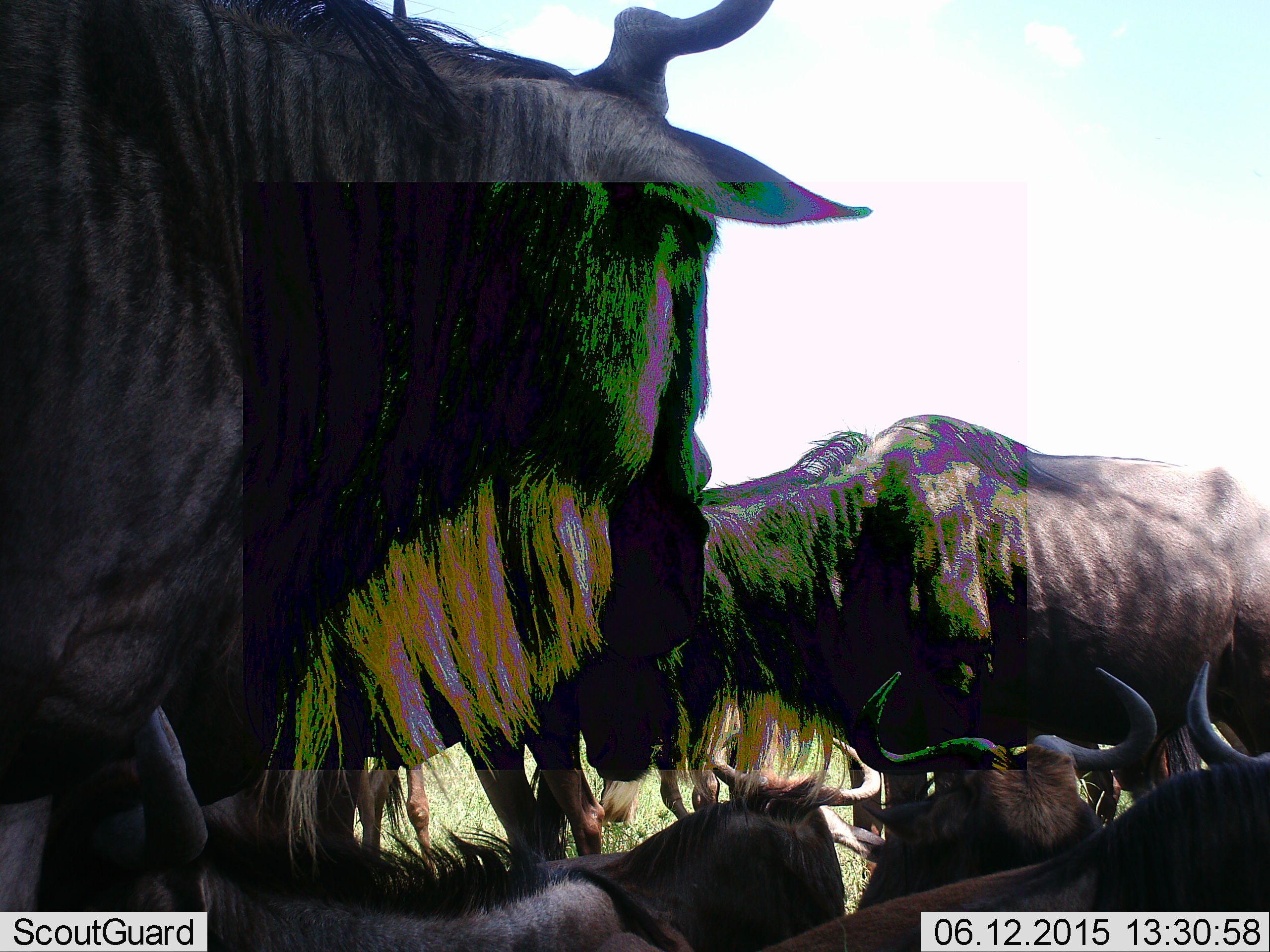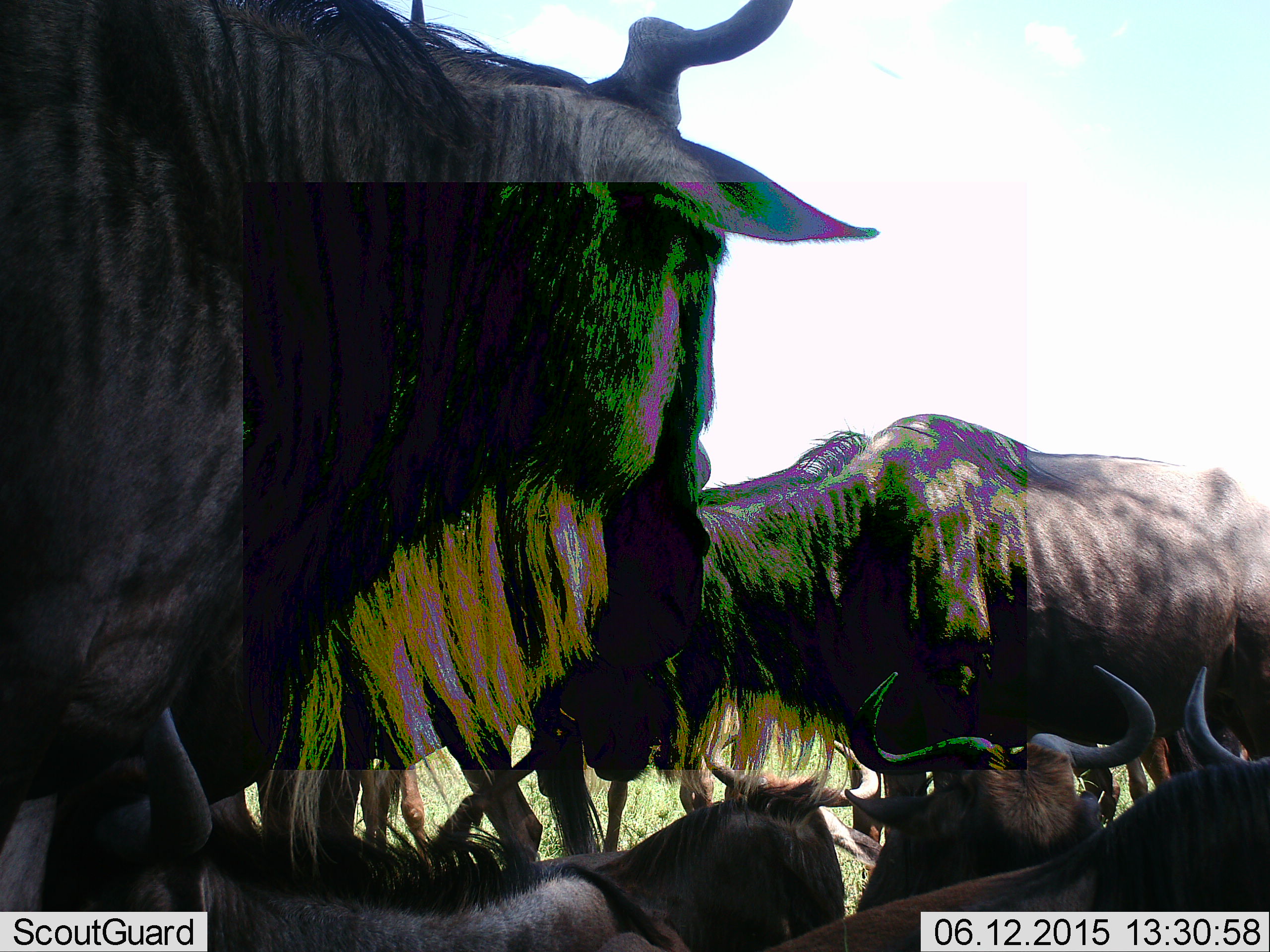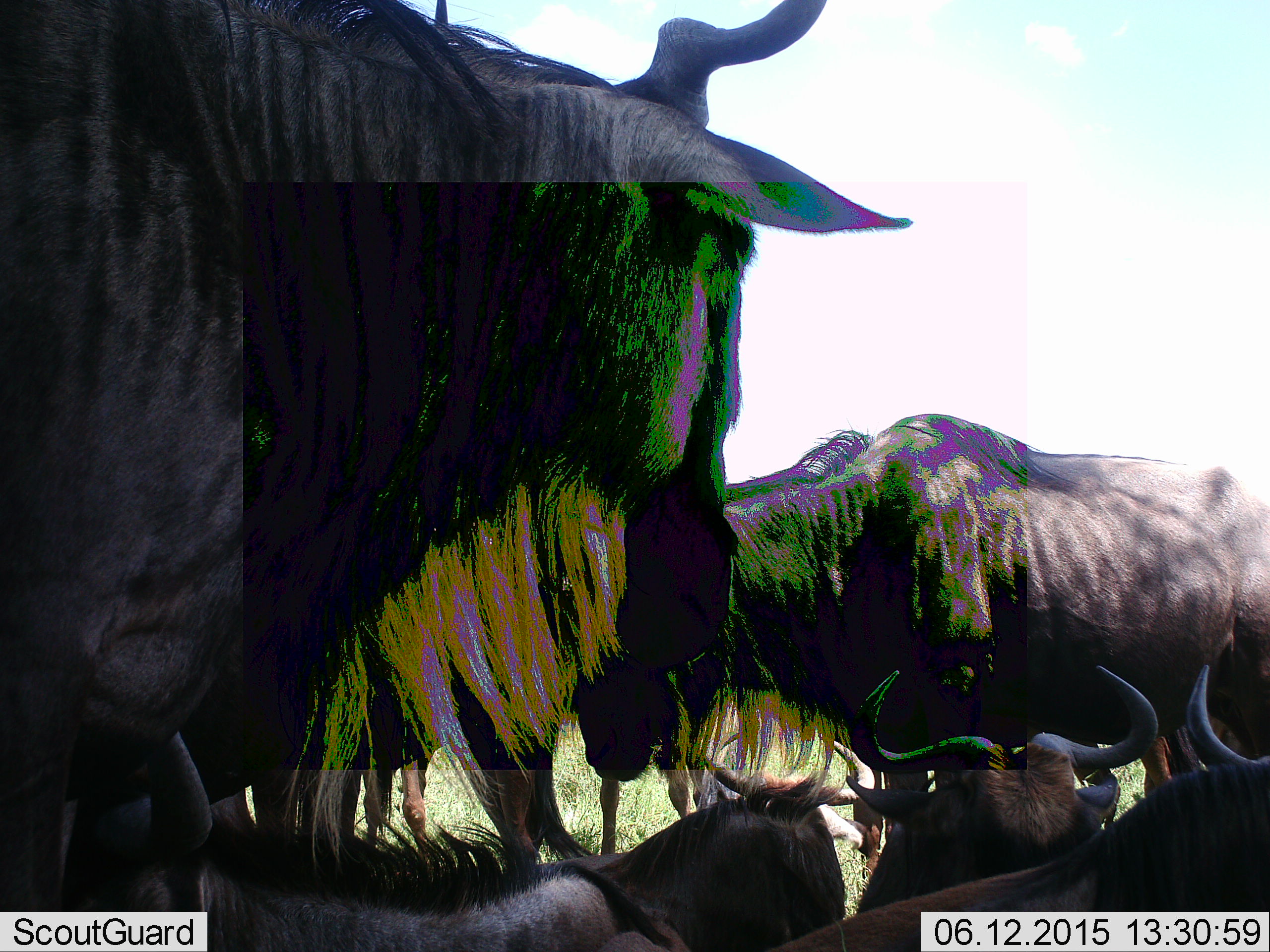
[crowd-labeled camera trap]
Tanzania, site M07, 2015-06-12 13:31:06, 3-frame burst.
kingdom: Animalia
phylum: Chordata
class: Mammalia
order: Artiodactyla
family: Bovidae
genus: Connochaetes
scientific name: Connochaetes taurinus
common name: blue wildebeest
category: wildebeest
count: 5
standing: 80%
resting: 70%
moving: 0%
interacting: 0%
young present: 10%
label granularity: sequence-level